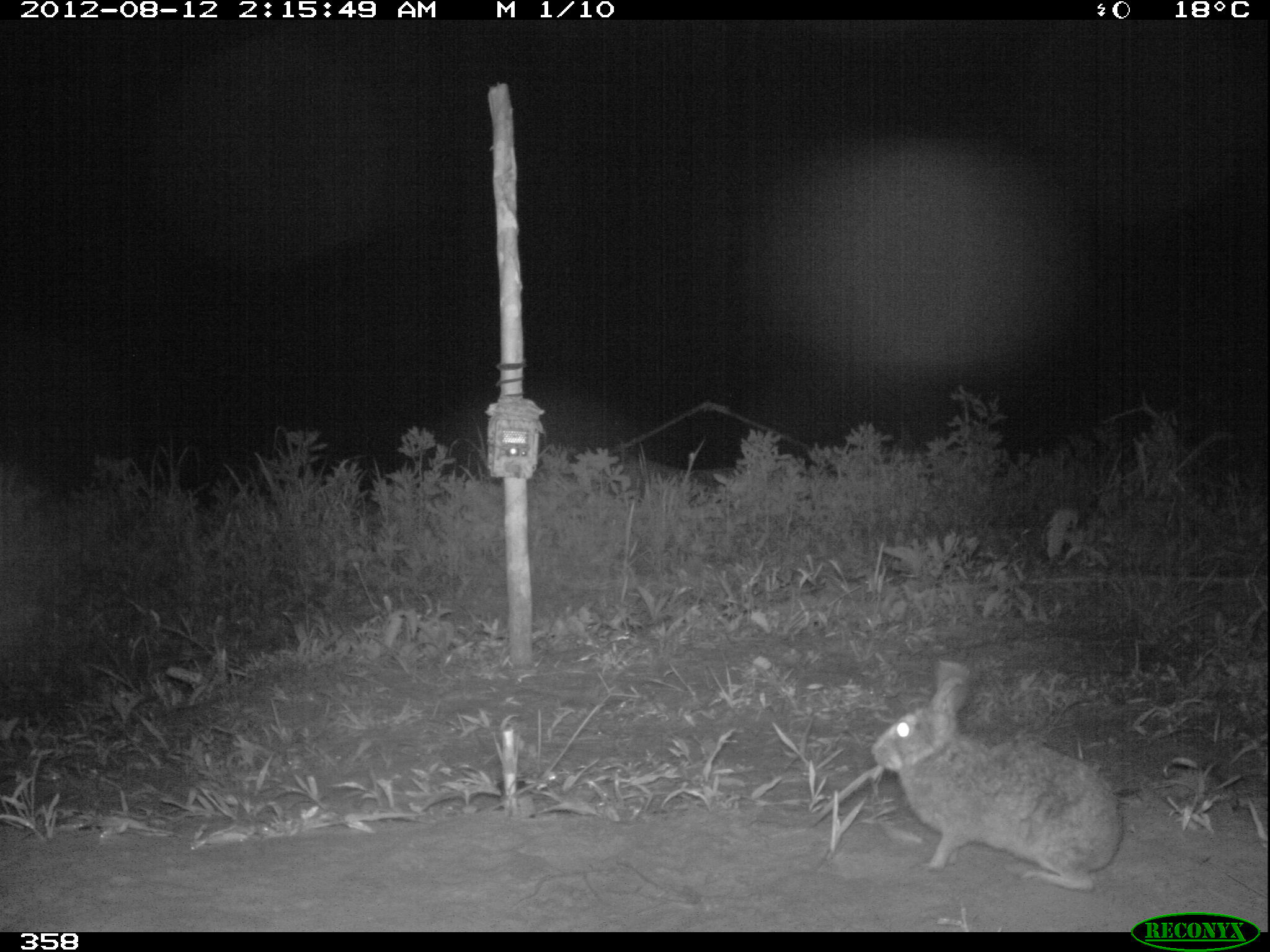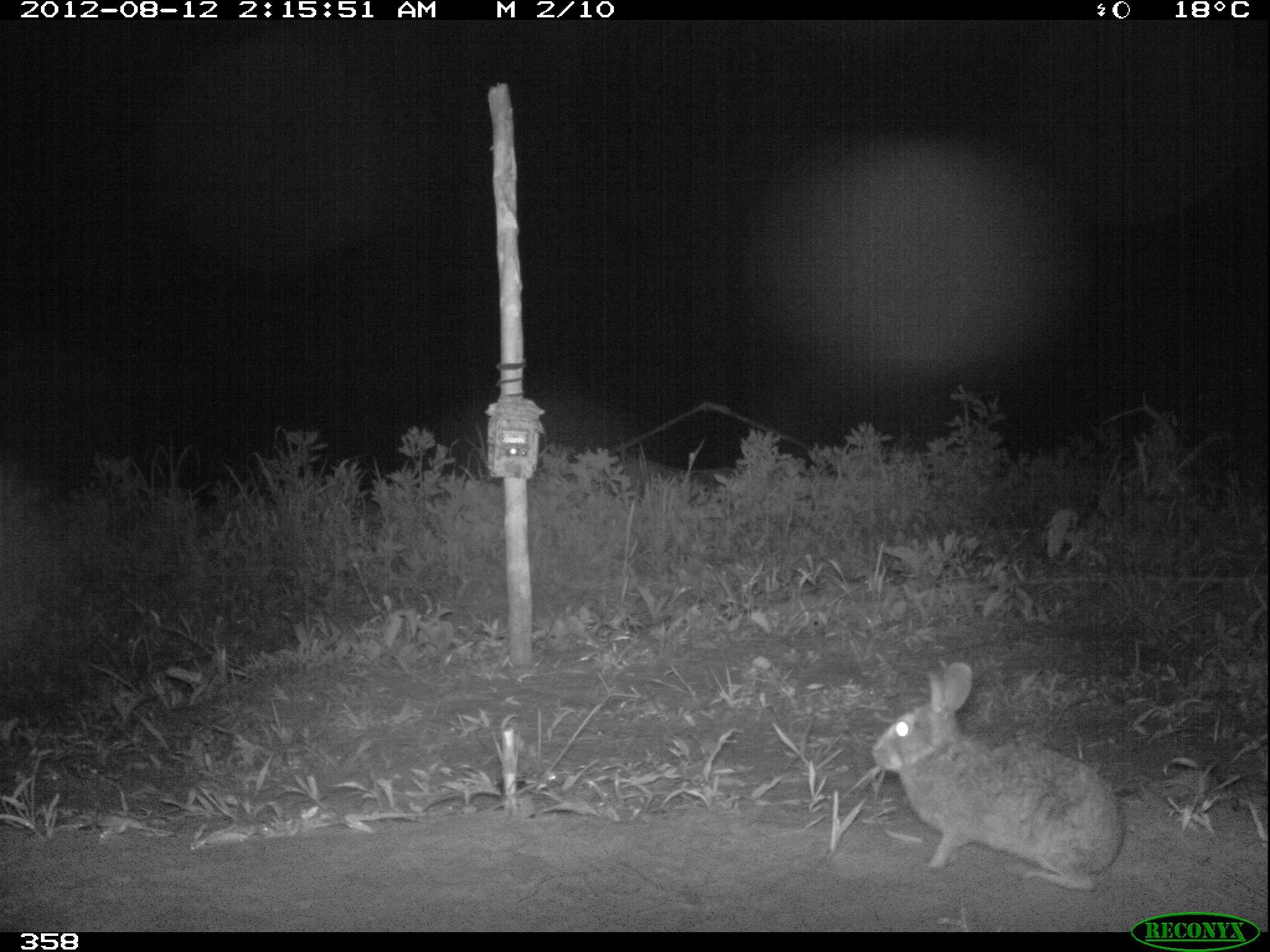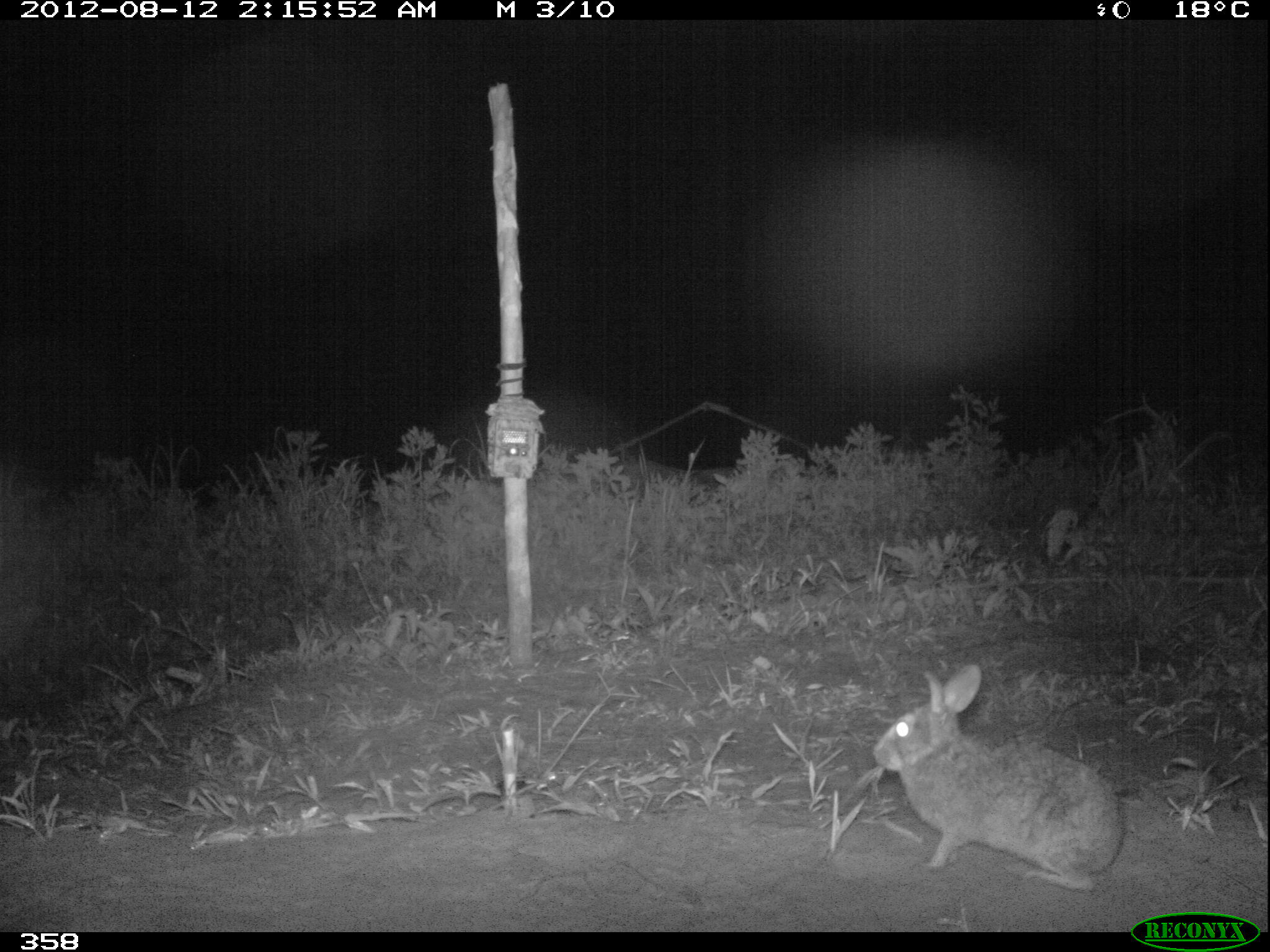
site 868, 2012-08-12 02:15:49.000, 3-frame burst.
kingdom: Animalia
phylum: Chordata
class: Mammalia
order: Lagomorpha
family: Leporidae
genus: Sylvilagus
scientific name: Sylvilagus brasiliensis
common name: tapeti